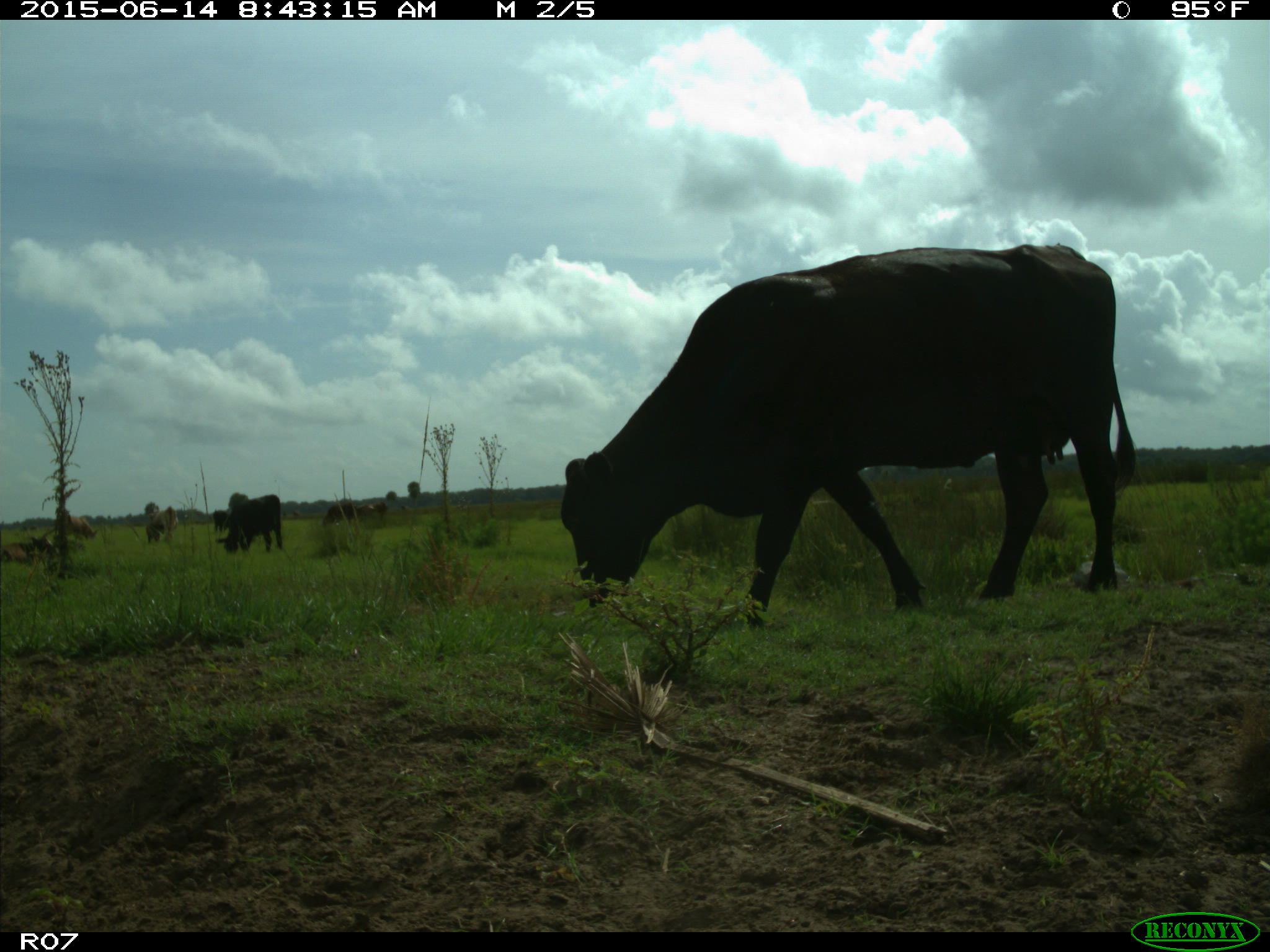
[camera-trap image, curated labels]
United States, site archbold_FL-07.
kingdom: Animalia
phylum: Chordata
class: Mammalia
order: Artiodactyla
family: Bovidae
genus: Bos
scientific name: Bos taurus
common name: domestic cow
Bos taurus (domestic cow).